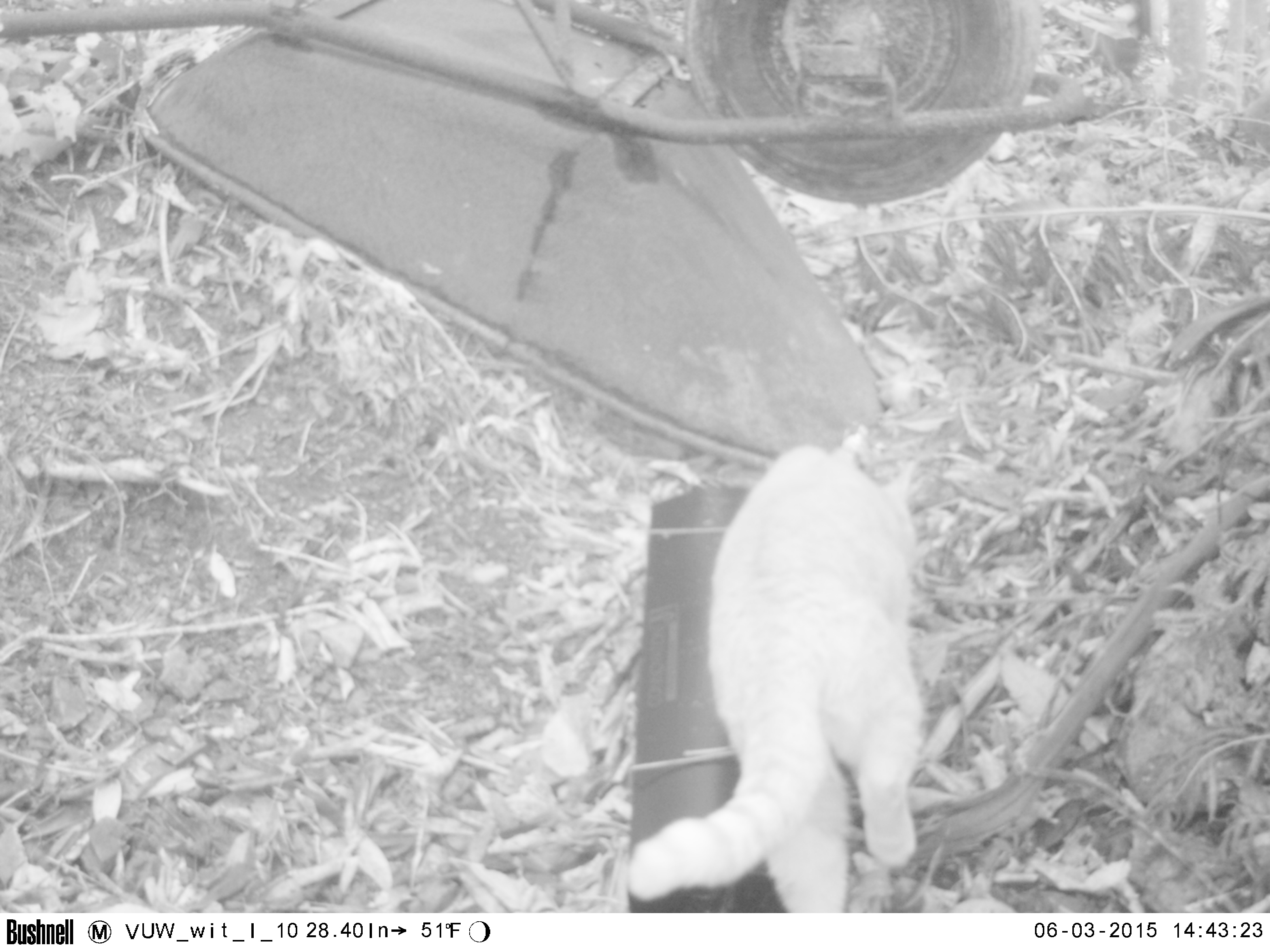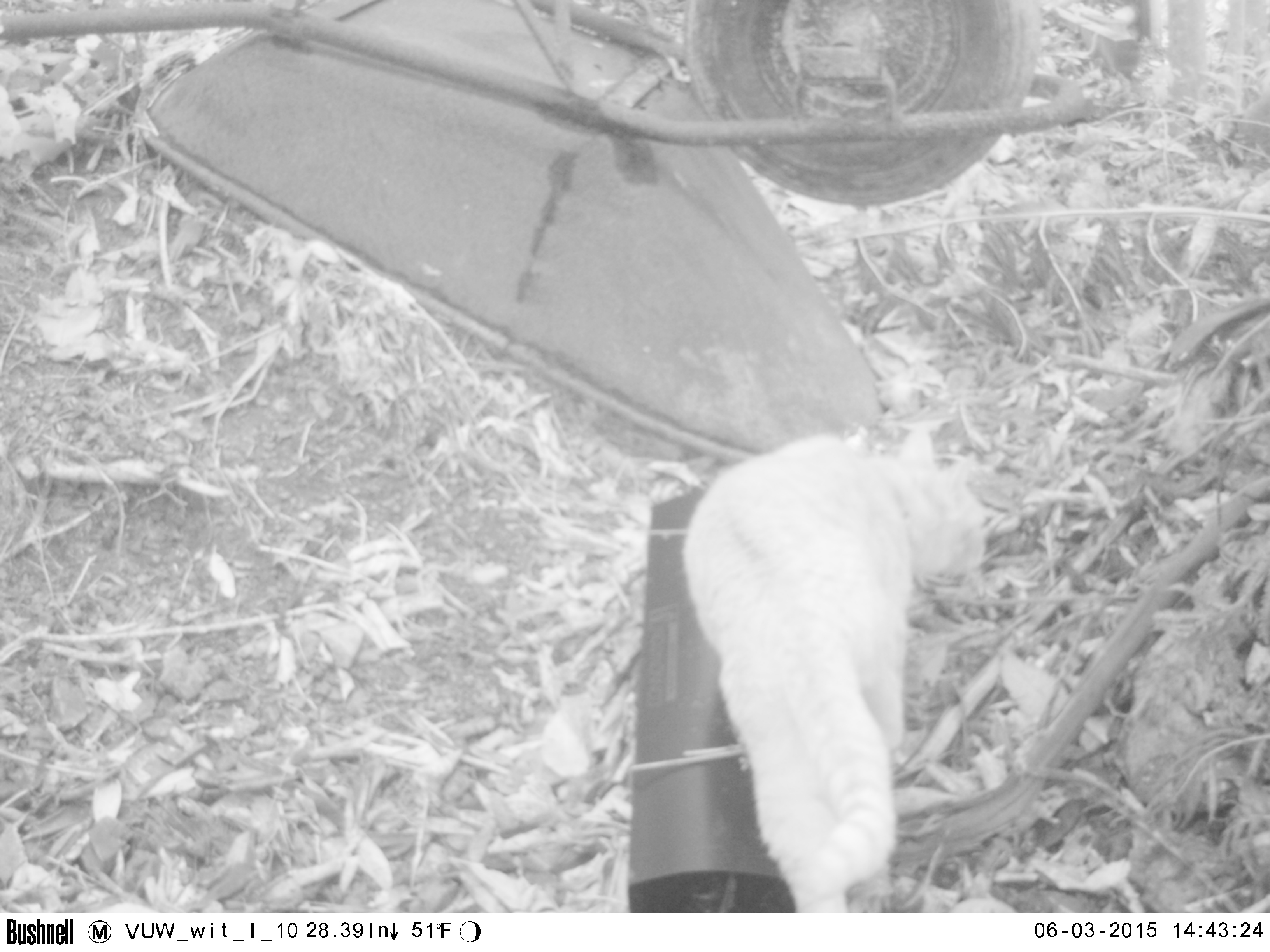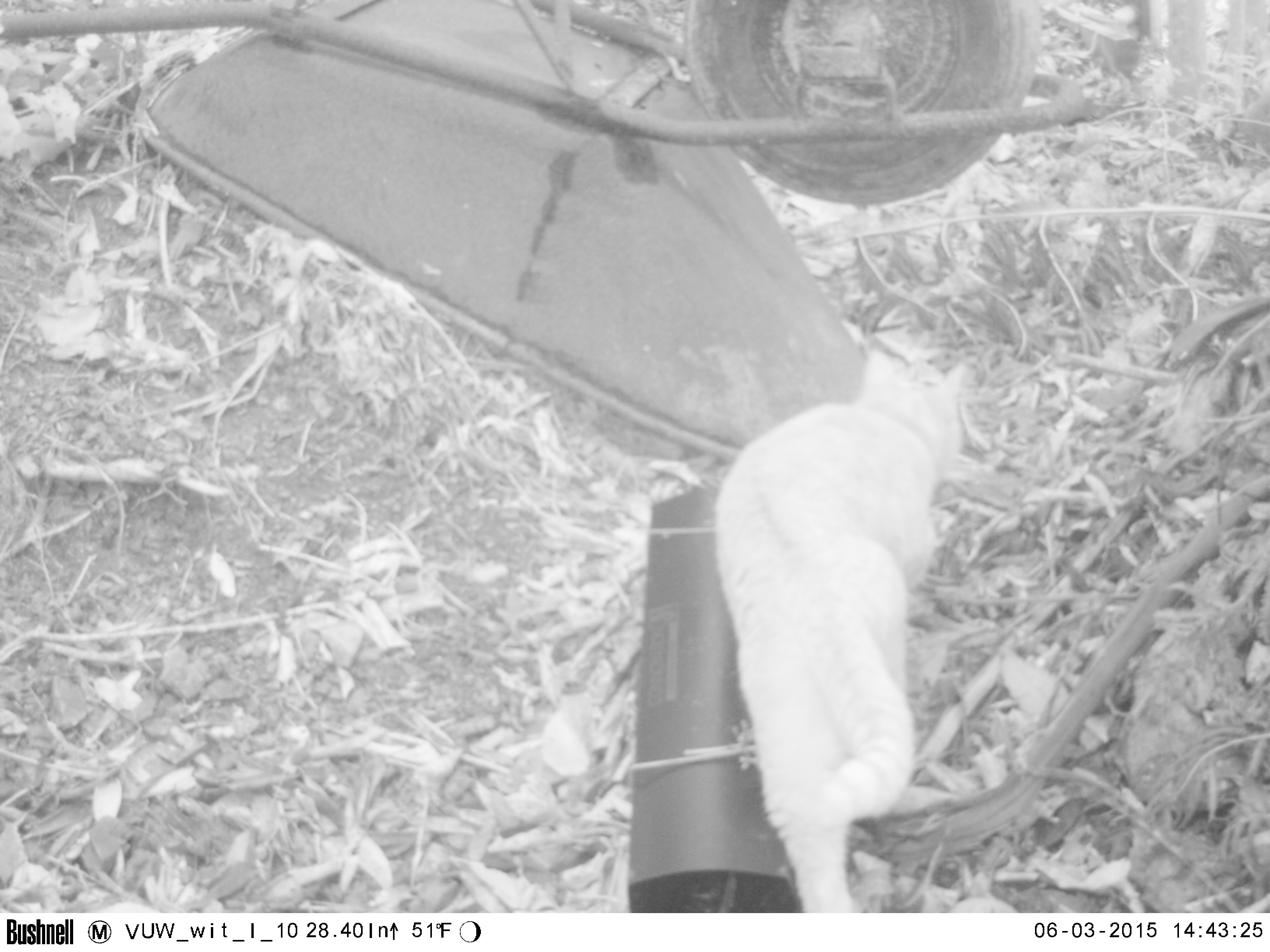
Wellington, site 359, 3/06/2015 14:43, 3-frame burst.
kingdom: Animalia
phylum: Chordata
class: Mammalia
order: Carnivora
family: Felidae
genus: Felis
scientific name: Felis catus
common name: cat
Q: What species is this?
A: Cat (Felis catus).